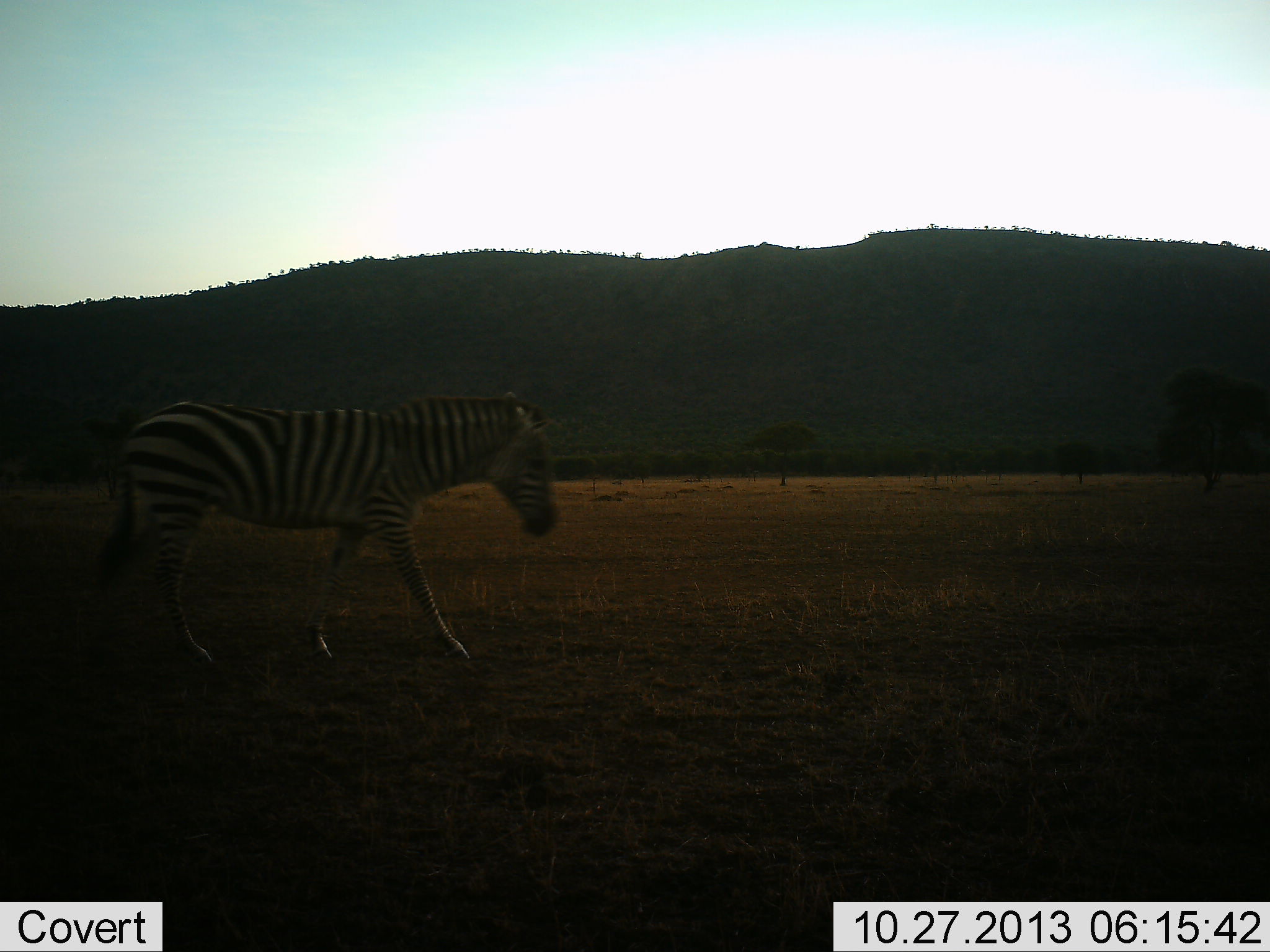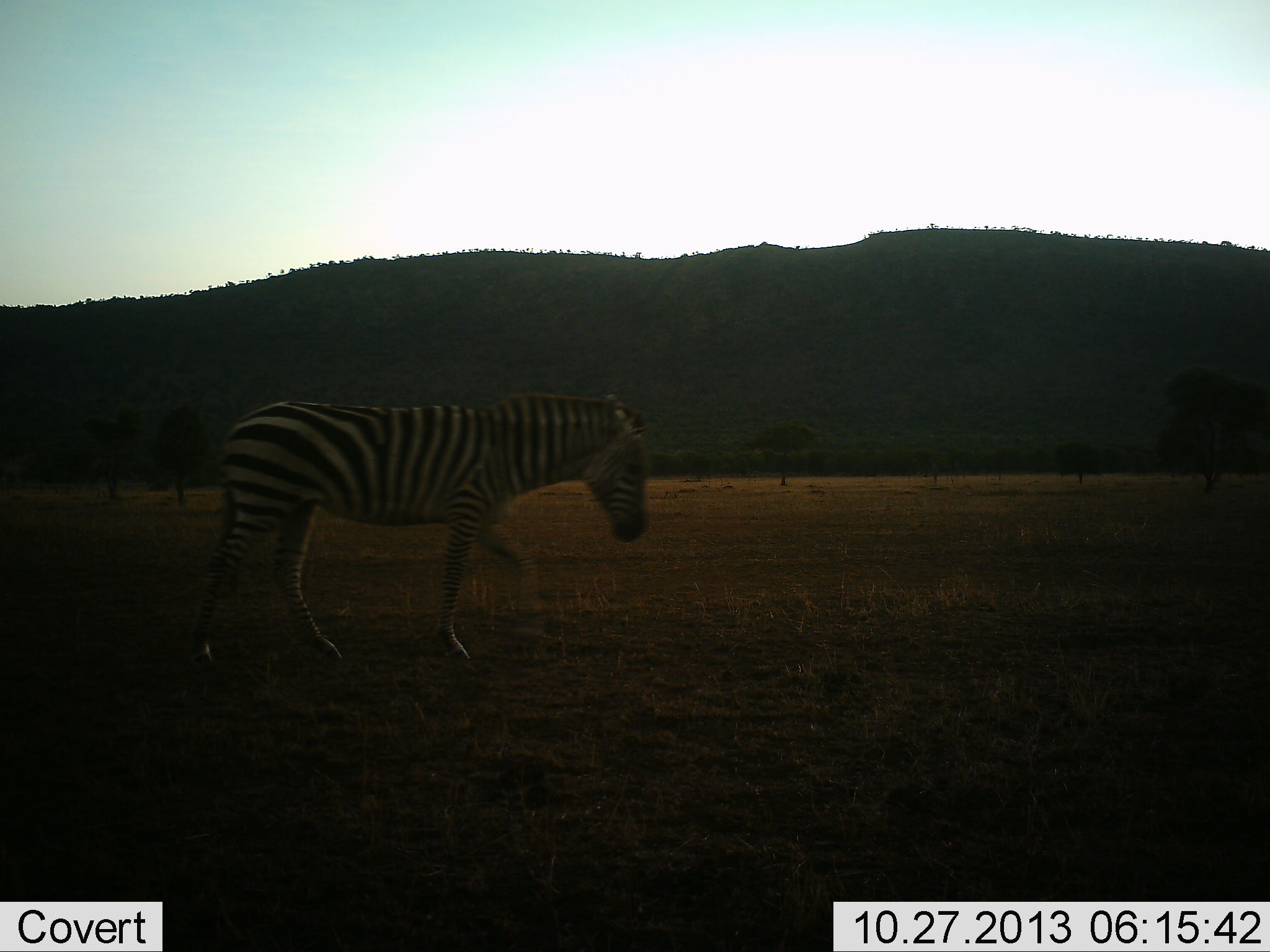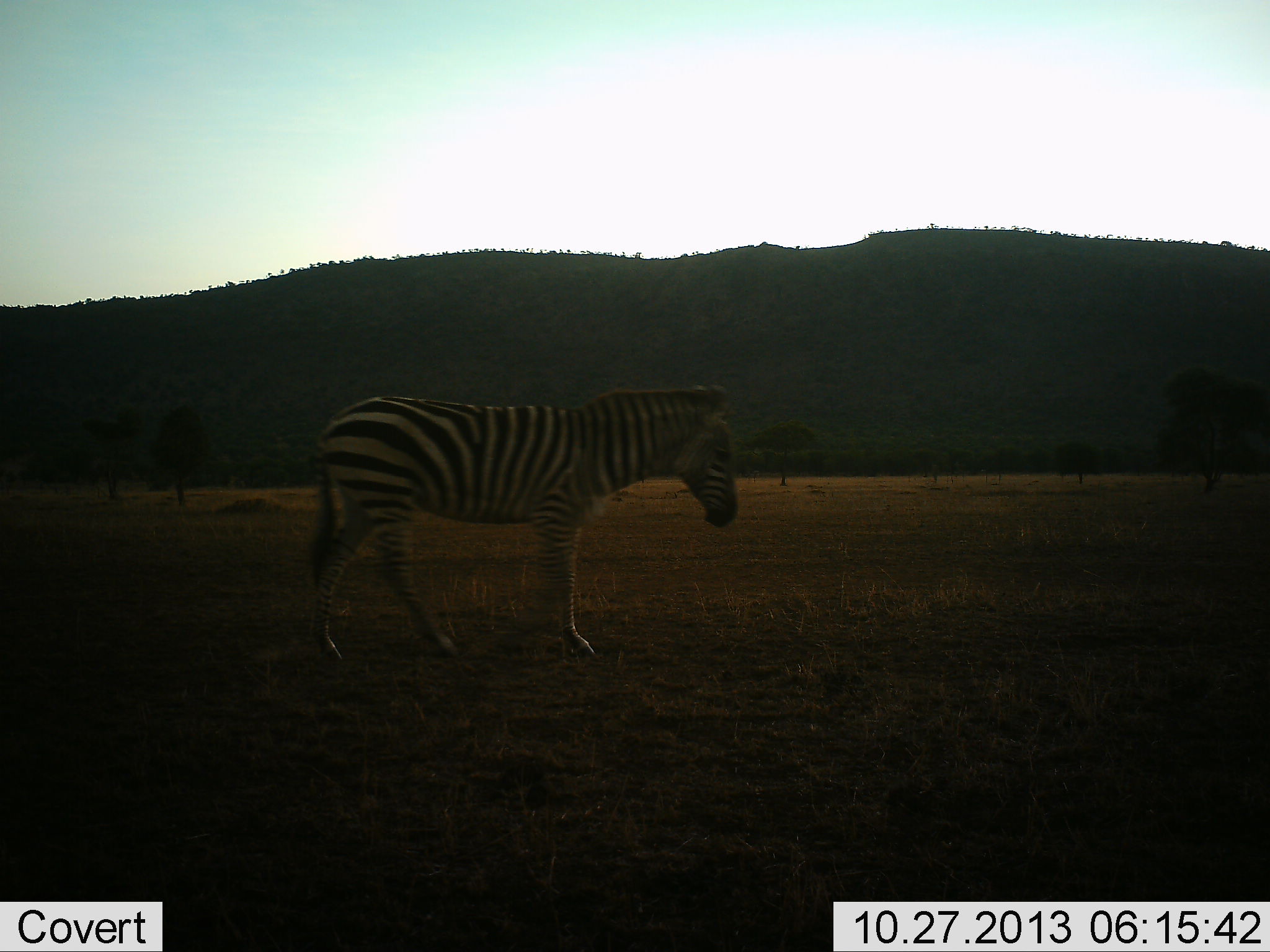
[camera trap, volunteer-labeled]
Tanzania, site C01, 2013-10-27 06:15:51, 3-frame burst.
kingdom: Animalia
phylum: Chordata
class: Mammalia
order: Perissodactyla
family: Equidae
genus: Equus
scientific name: Equus quagga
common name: plains zebra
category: zebra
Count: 1.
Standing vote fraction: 0%.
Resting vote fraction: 0%.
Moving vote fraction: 100%.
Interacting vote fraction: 0%.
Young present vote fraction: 0%.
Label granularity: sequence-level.